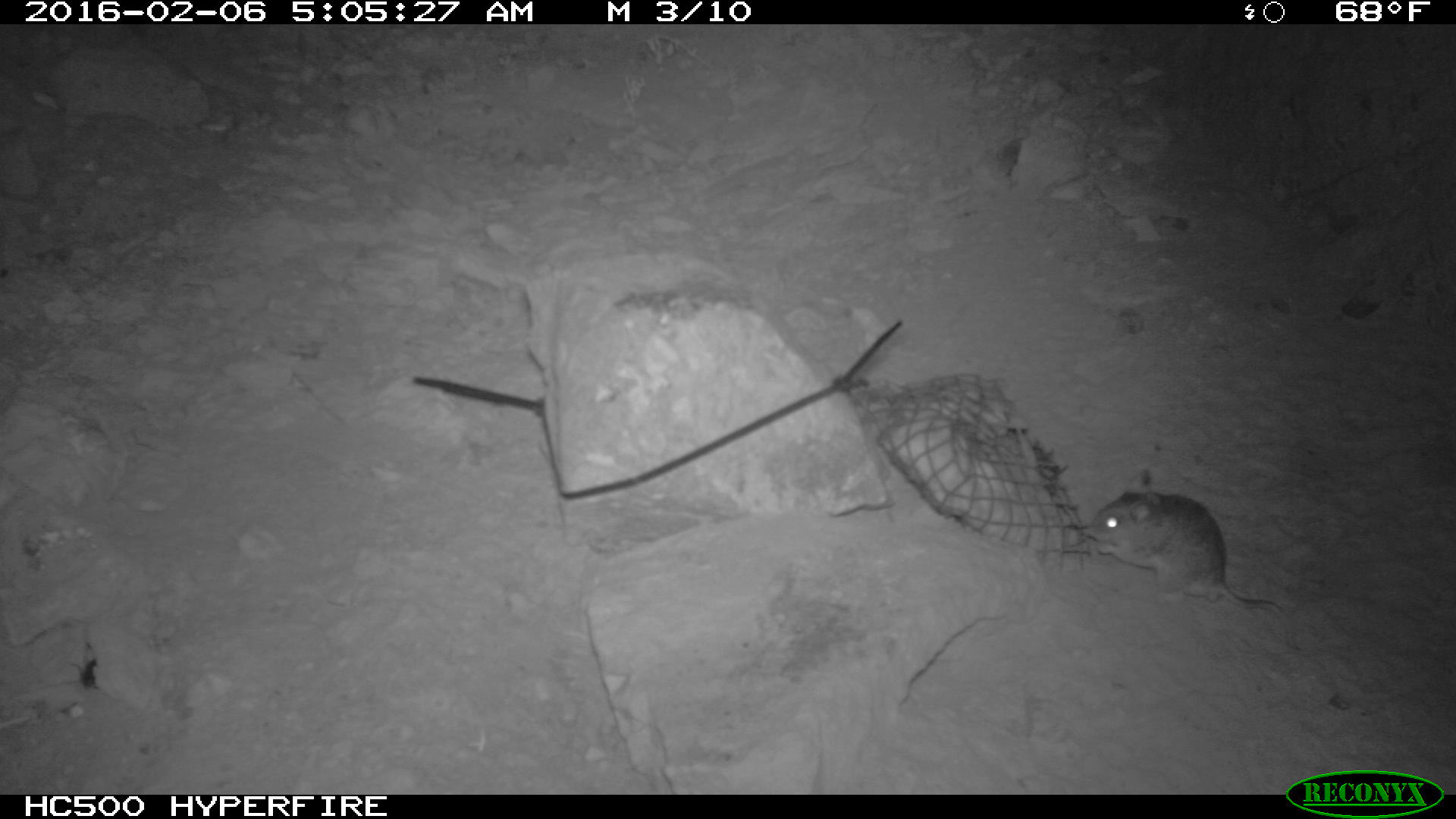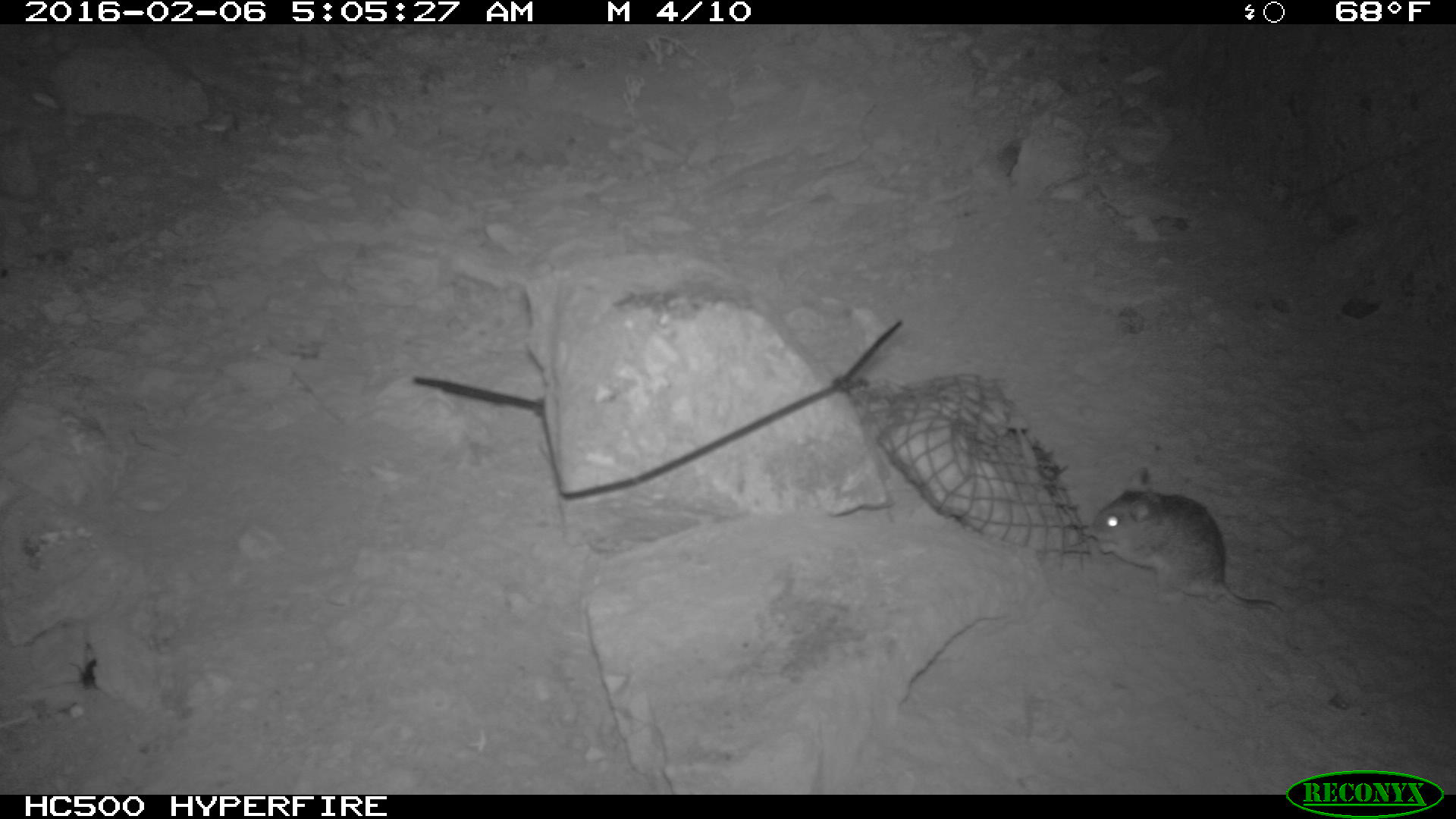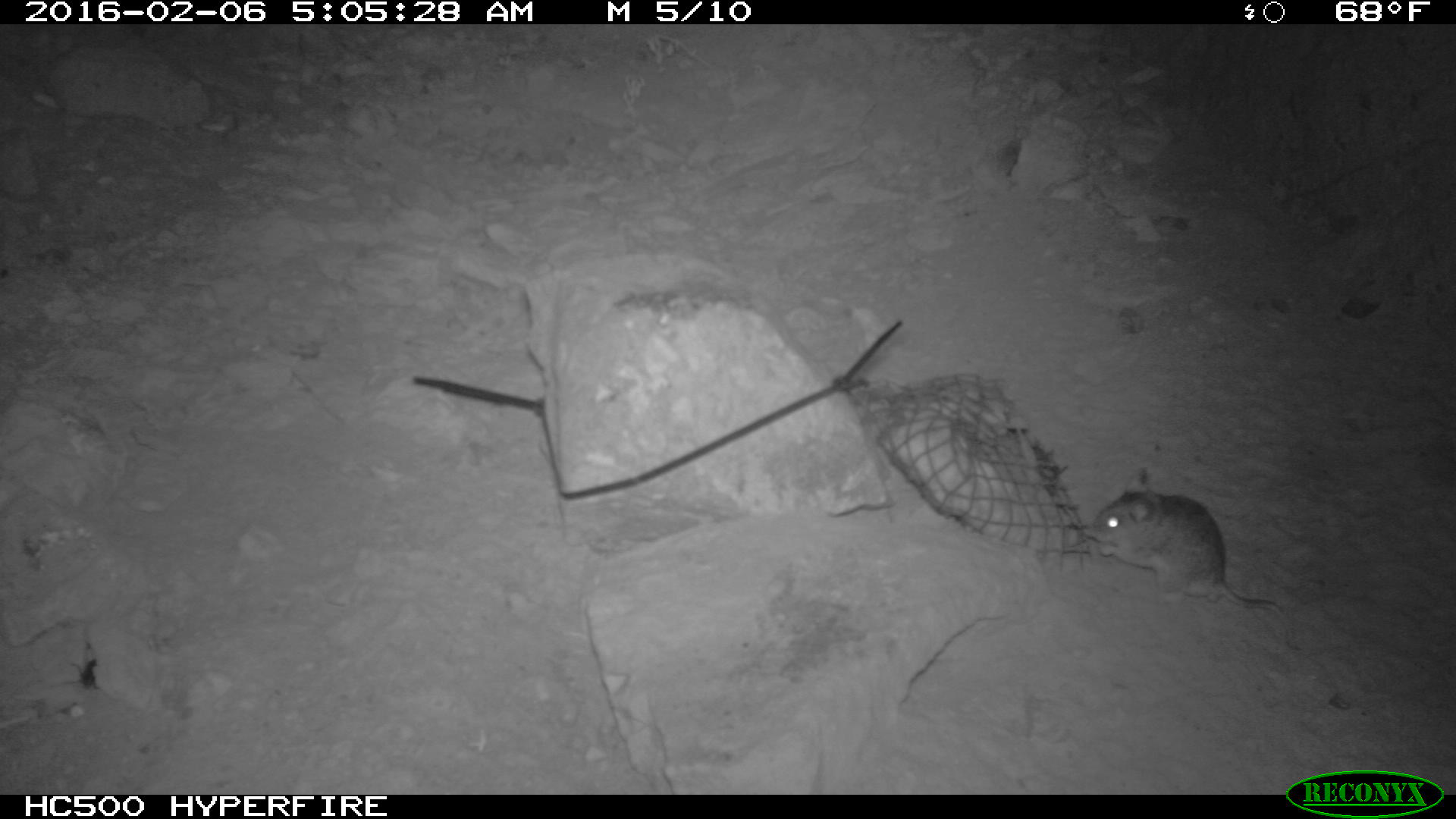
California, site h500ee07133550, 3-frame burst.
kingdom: Animalia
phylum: Chordata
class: Mammalia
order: Rodentia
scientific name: Rodentia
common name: rodent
Rodent (Rodentia).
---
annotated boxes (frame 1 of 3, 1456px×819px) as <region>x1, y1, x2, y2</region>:
rodent: <region>1086, 469, 1300, 656</region>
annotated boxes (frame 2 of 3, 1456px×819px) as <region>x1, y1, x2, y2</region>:
rodent: <region>1084, 465, 1293, 620</region>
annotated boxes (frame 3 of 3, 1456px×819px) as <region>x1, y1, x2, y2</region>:
rodent: <region>1089, 467, 1295, 648</region>